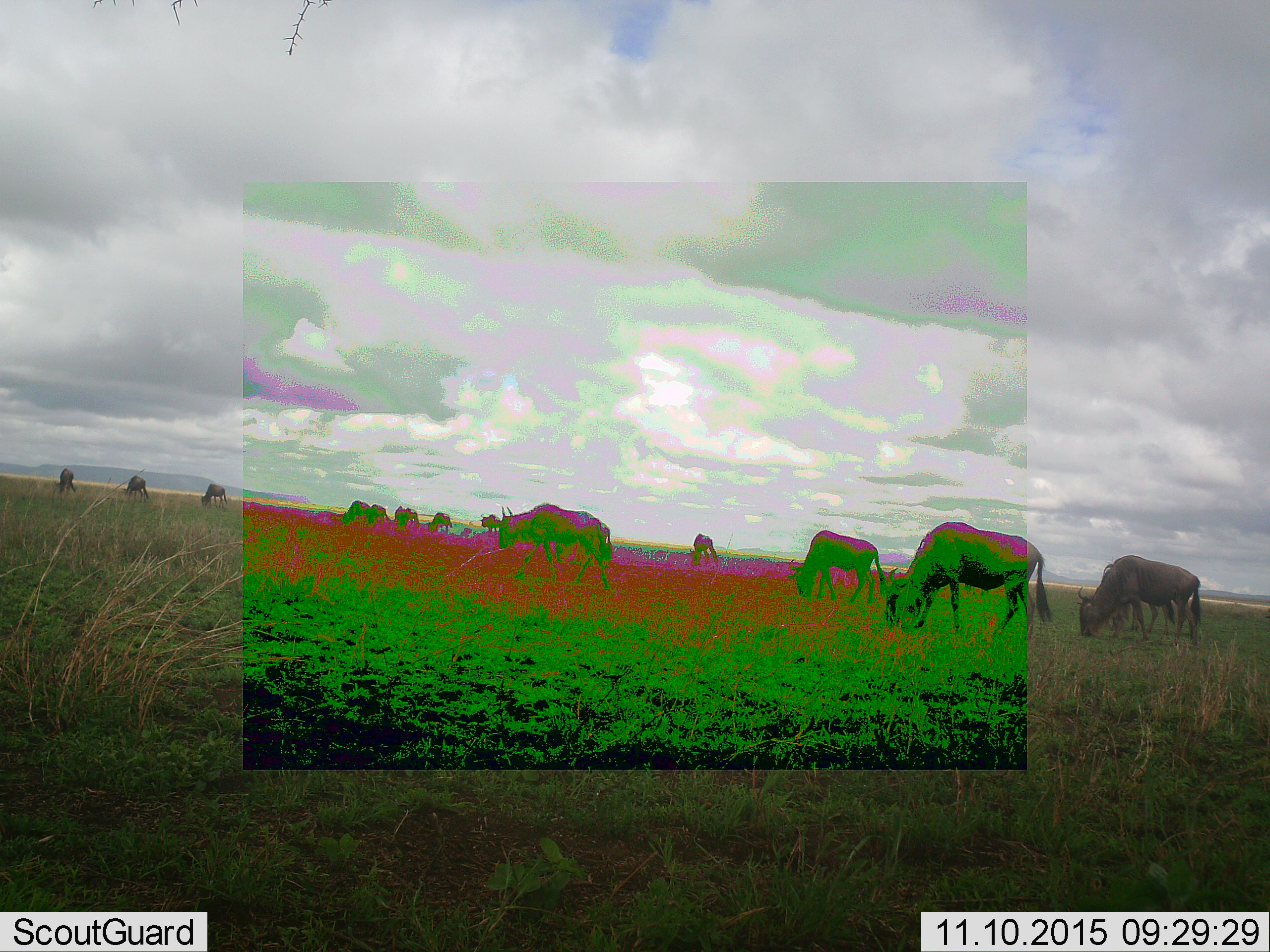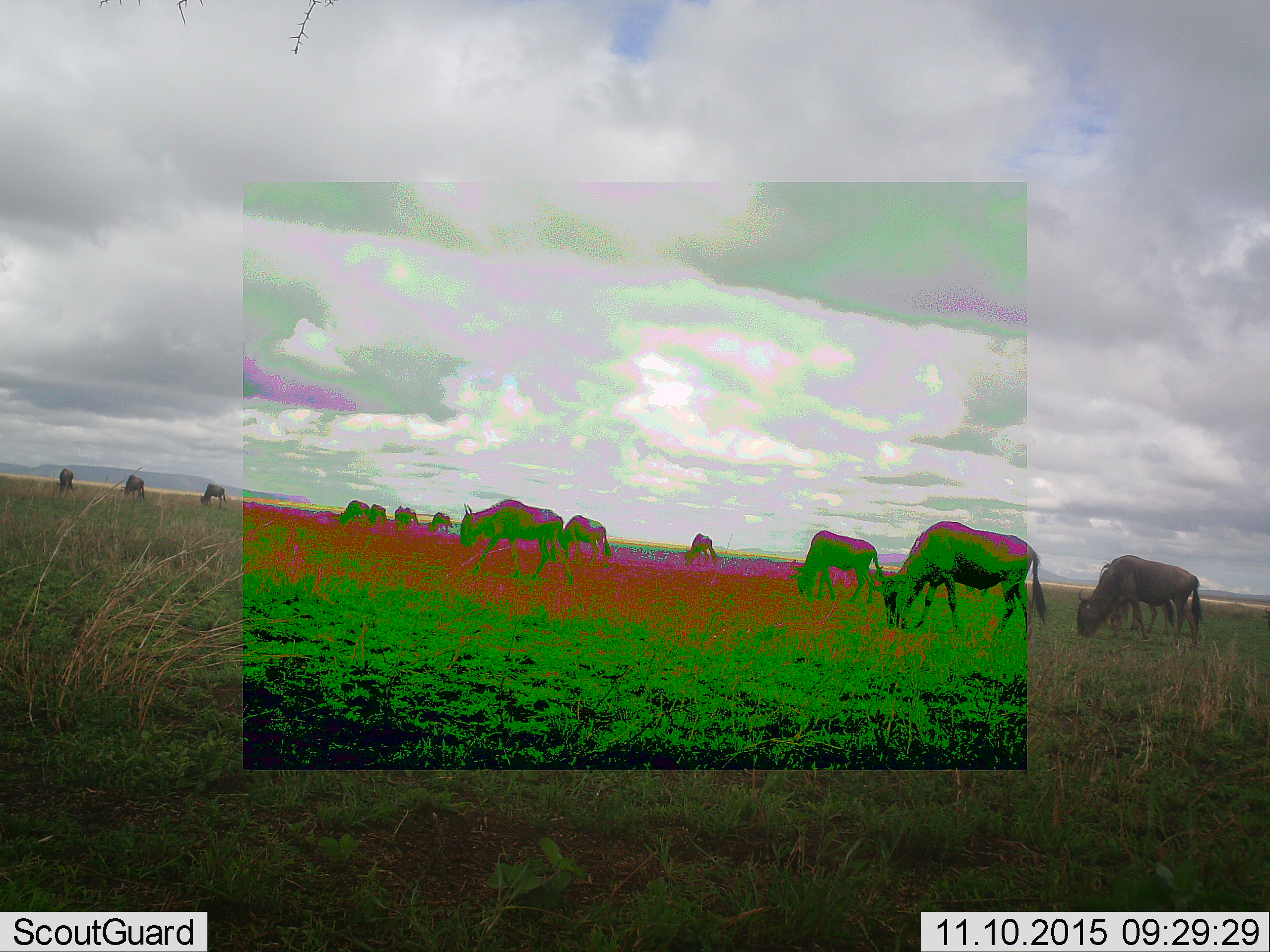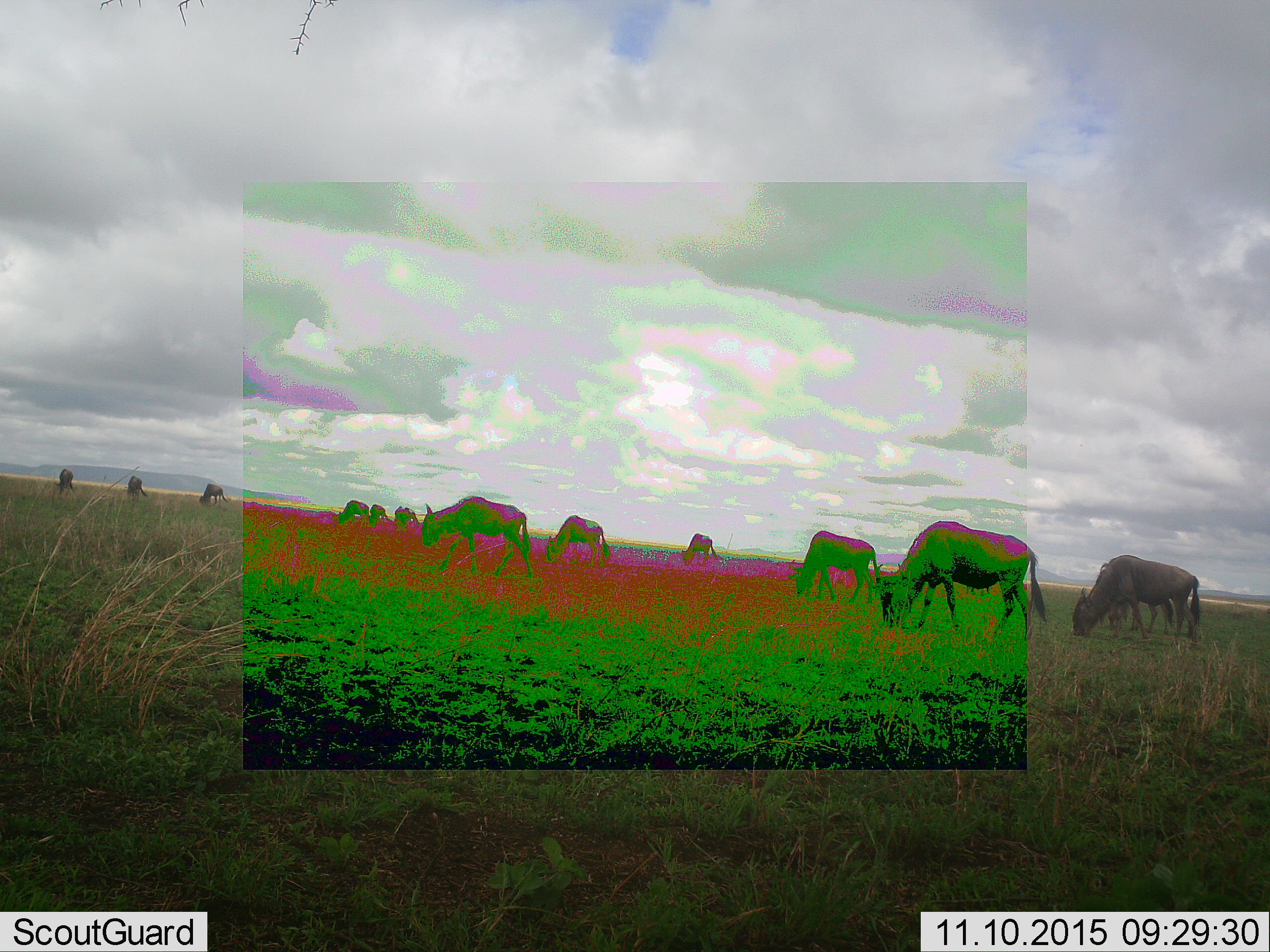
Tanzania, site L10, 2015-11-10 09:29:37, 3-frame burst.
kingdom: Animalia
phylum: Chordata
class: Mammalia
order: Artiodactyla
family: Bovidae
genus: Connochaetes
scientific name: Connochaetes taurinus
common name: blue wildebeest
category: wildebeest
Wildebeest (blue wildebeest) (Connochaetes taurinus), count 11-50. Behavior (volunteer vote fractions): standing 50%, resting 0%, moving 50%, interacting 0%. Young present (vote fraction): 0%. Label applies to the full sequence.